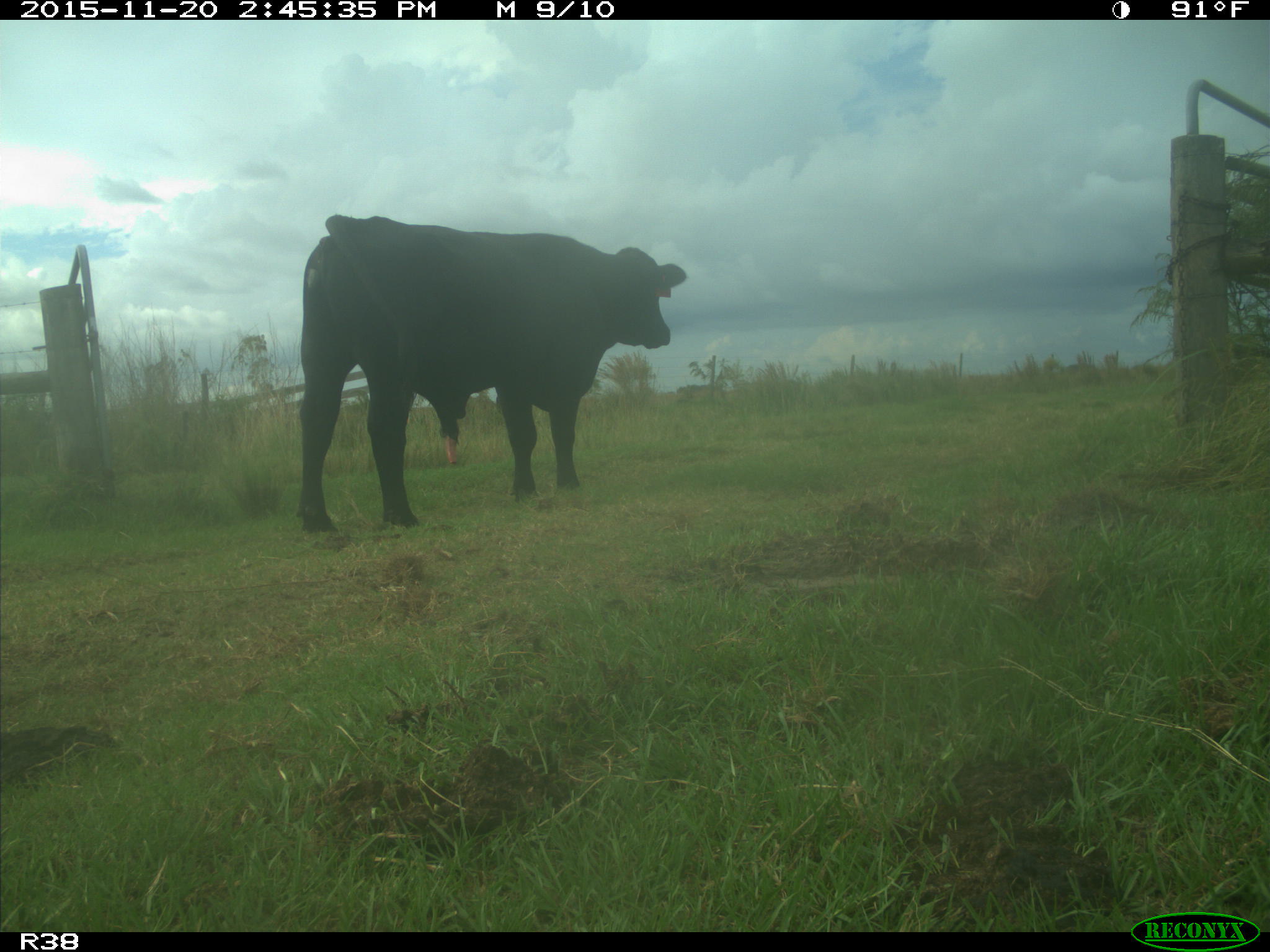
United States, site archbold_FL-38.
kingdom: Animalia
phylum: Chordata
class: Mammalia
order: Artiodactyla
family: Bovidae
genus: Bos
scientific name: Bos taurus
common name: domestic cow